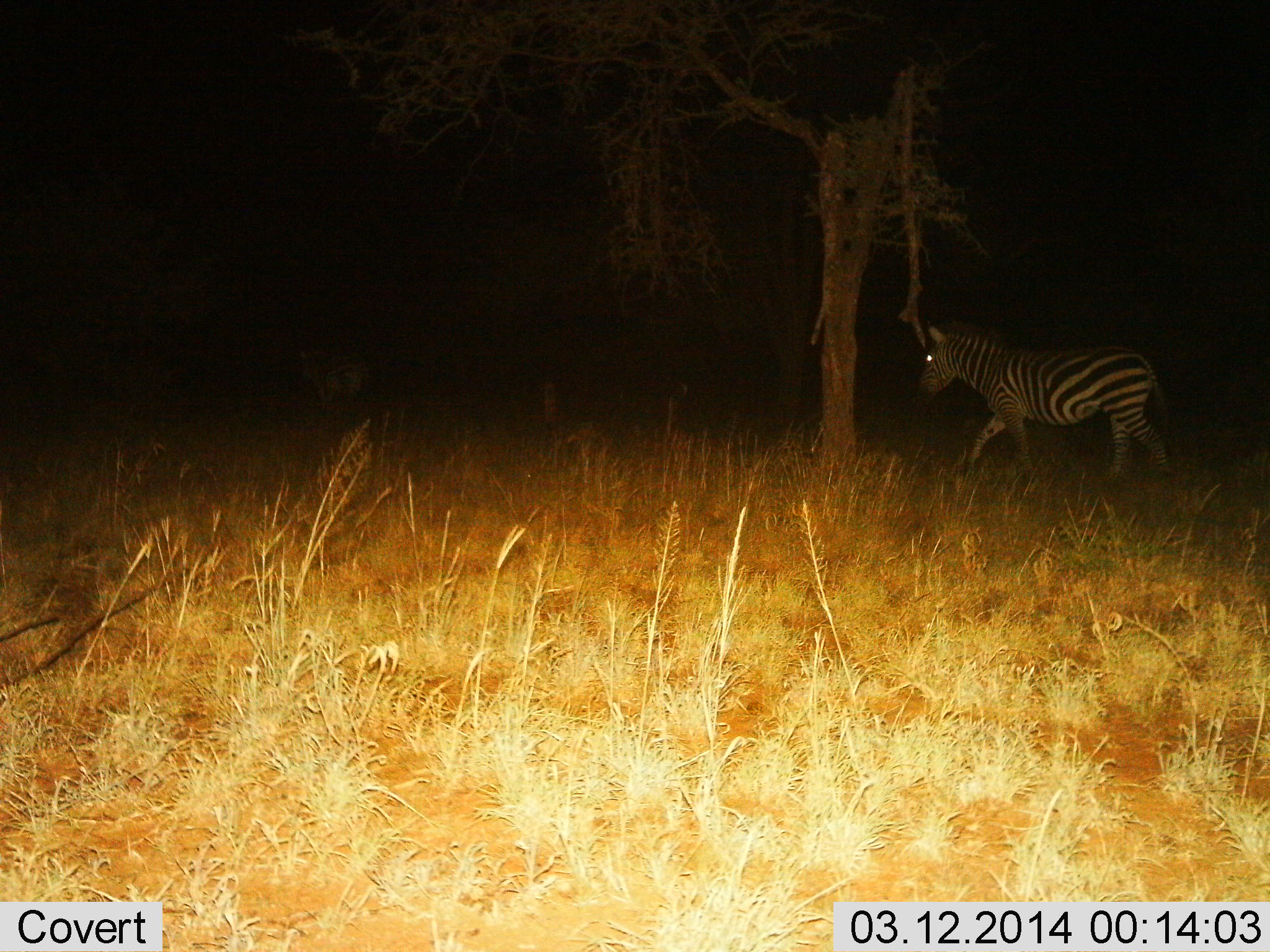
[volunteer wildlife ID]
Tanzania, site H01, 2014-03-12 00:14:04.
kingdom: Animalia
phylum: Chordata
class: Mammalia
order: Perissodactyla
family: Equidae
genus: Equus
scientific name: Equus quagga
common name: plains zebra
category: zebra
Zebra (plains zebra) (Equus quagga), count 1. Behavior (volunteer vote fractions): standing 30%, resting 0%, moving 80%, interacting 0%. Young present (vote fraction): 0%. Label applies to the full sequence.